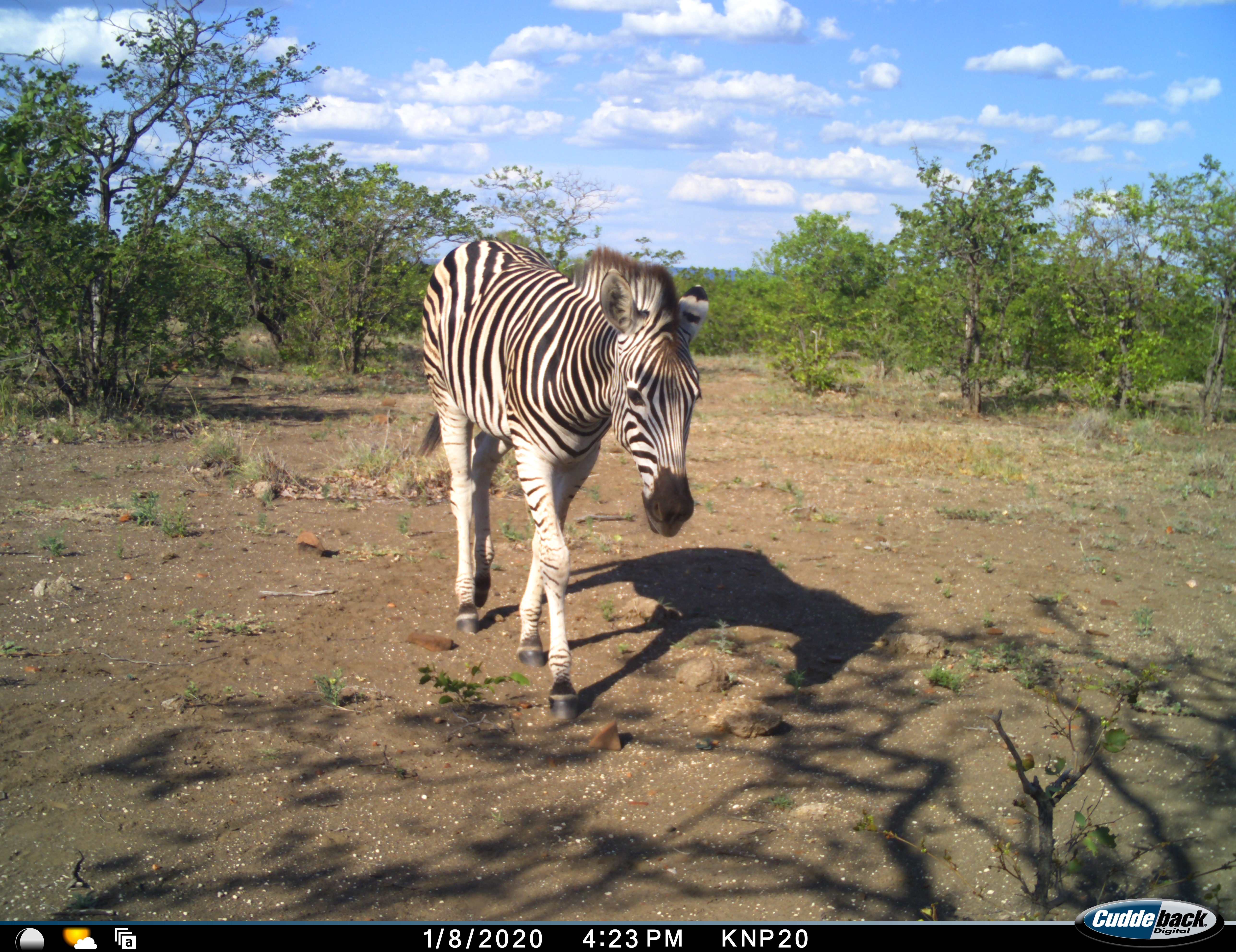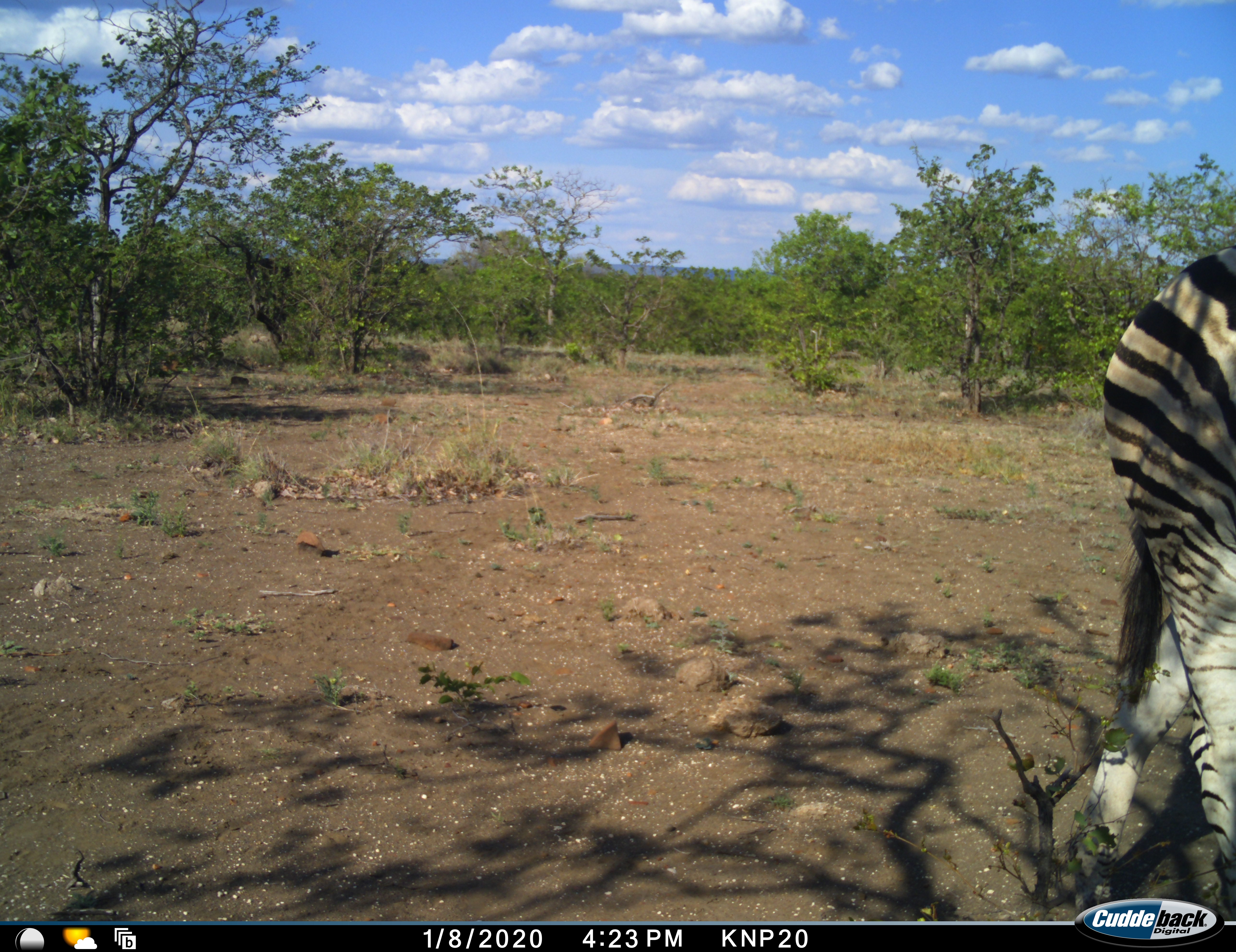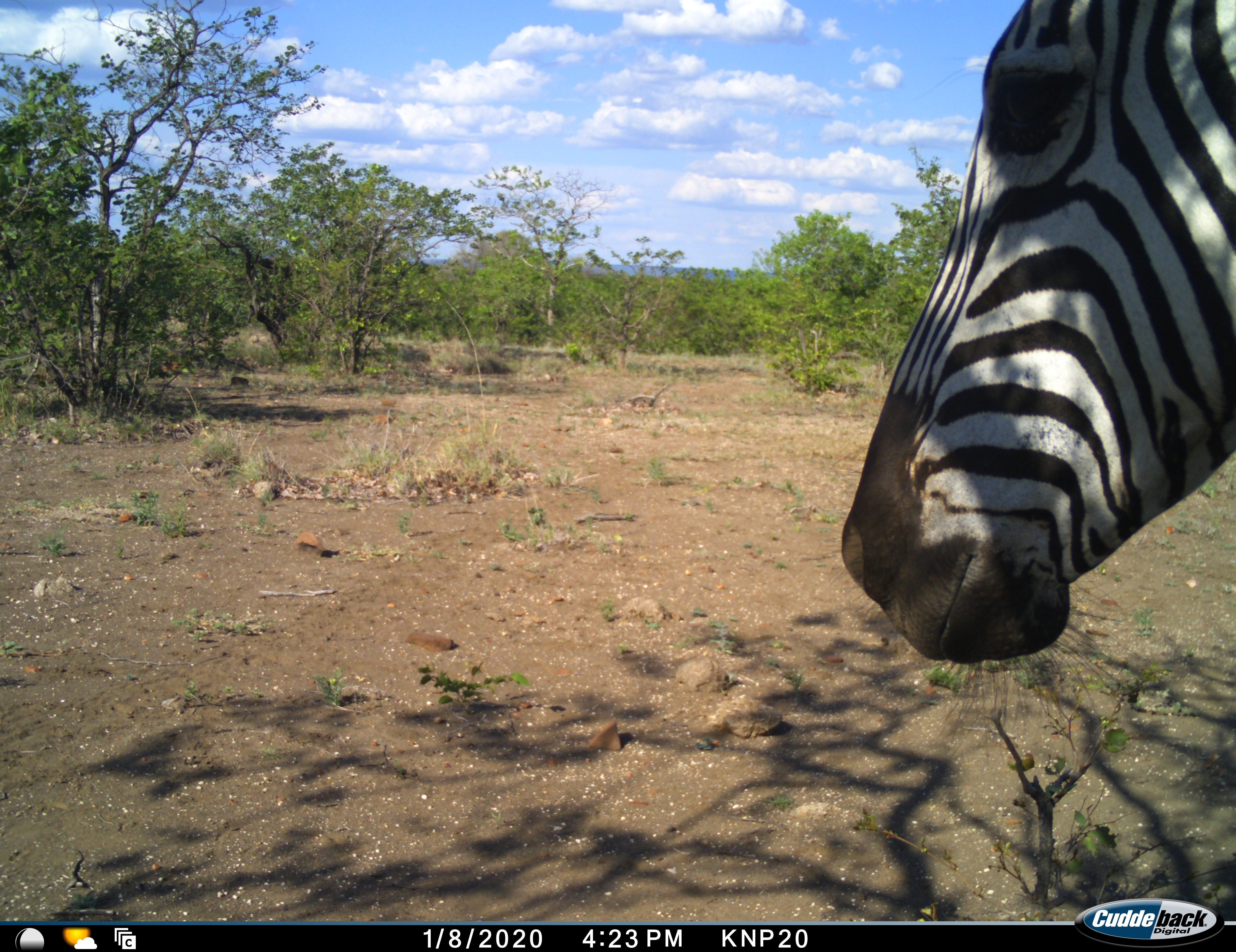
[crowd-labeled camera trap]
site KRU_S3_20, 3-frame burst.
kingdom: Animalia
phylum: Chordata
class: Mammalia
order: Perissodactyla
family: Equidae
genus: Equus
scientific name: Equus quagga burchellii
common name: burchell's zebra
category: zebraburchells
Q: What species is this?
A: Zebraburchells (burchell's zebra) (Equus quagga burchellii).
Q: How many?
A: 1.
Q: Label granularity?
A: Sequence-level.